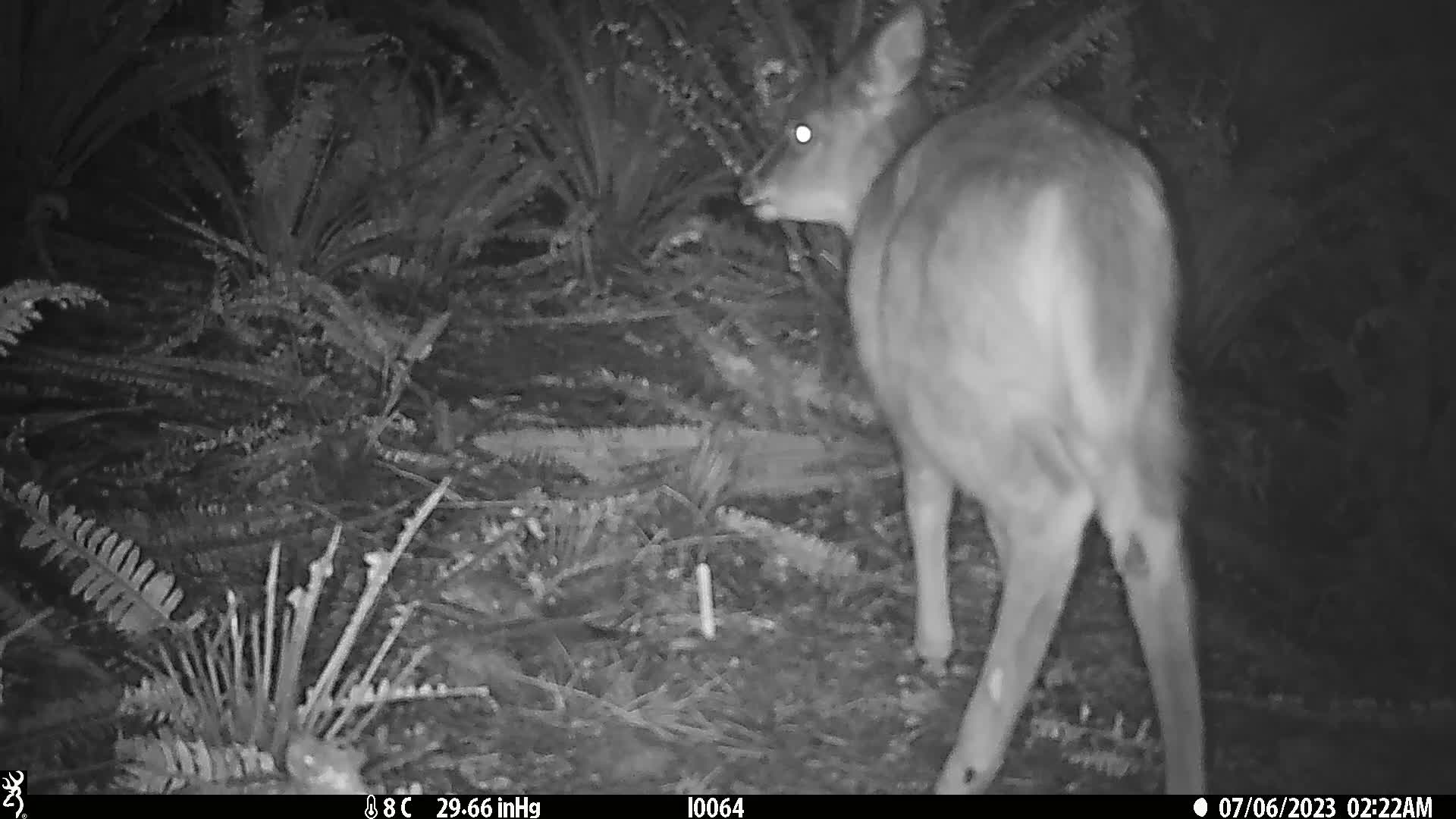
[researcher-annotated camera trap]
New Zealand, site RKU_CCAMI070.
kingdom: Animalia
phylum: Chordata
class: Mammalia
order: Artiodactyla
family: Cervidae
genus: Odocoileus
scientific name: Odocoileus virginianus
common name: white-tailed deer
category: white tailed deer